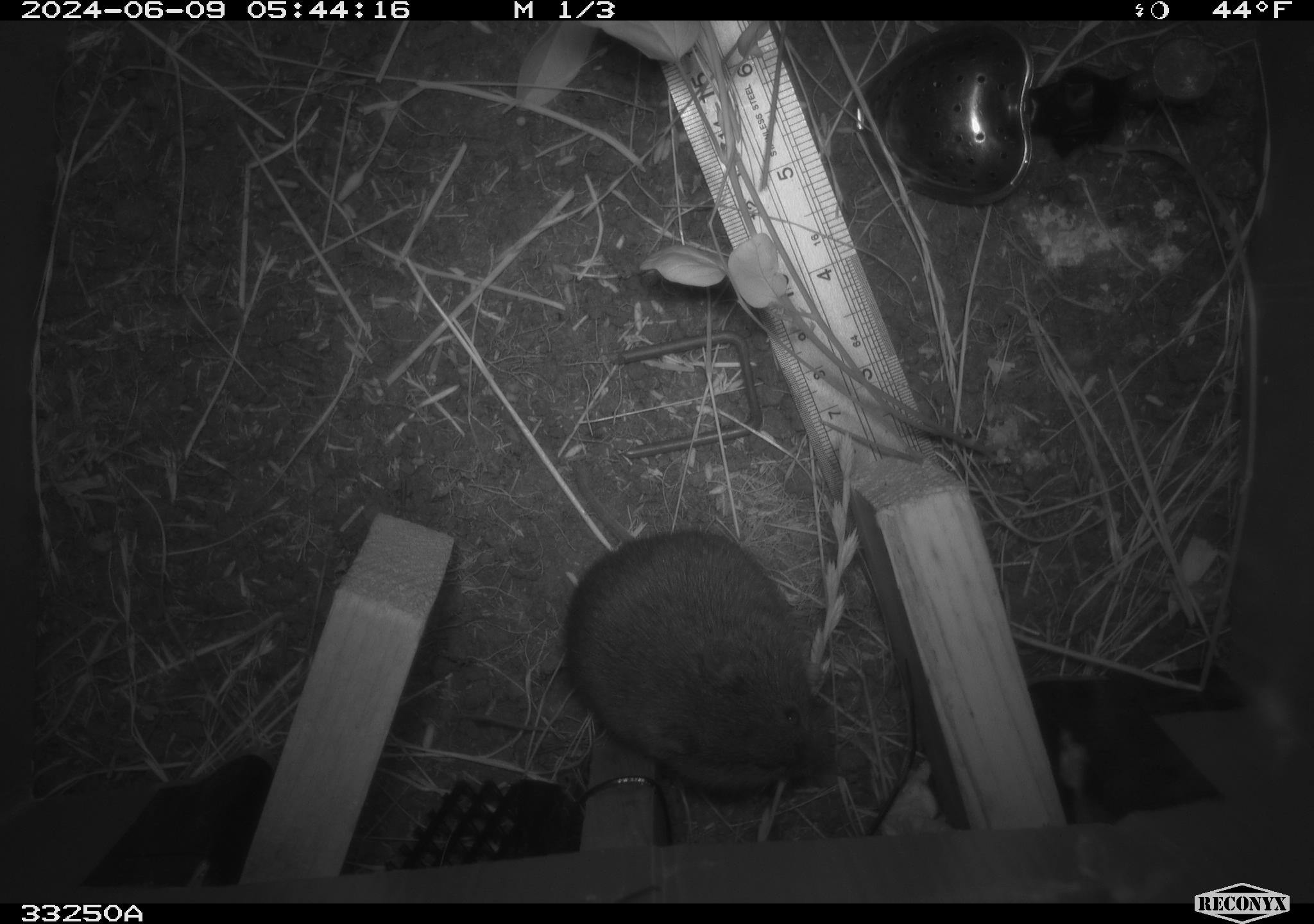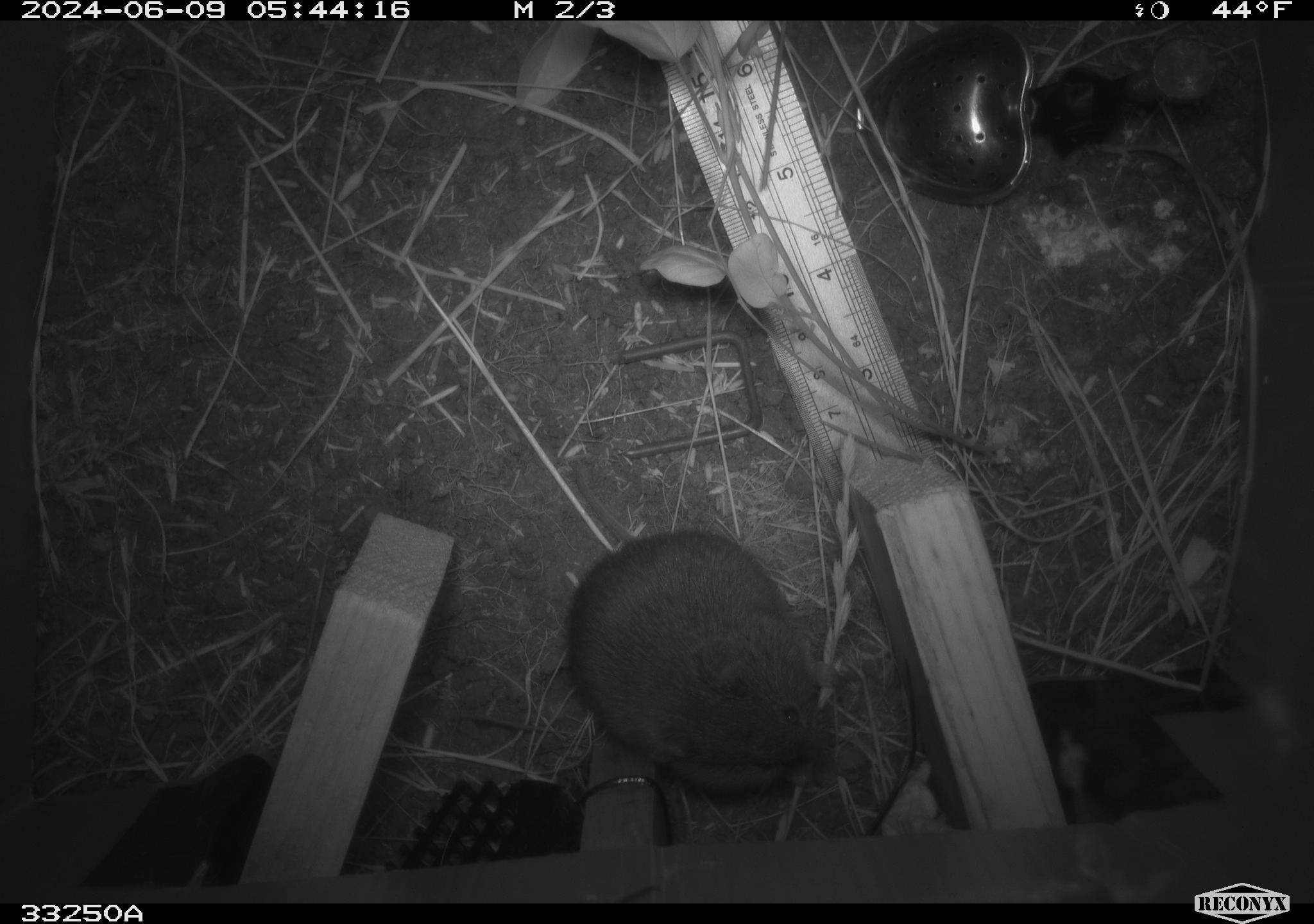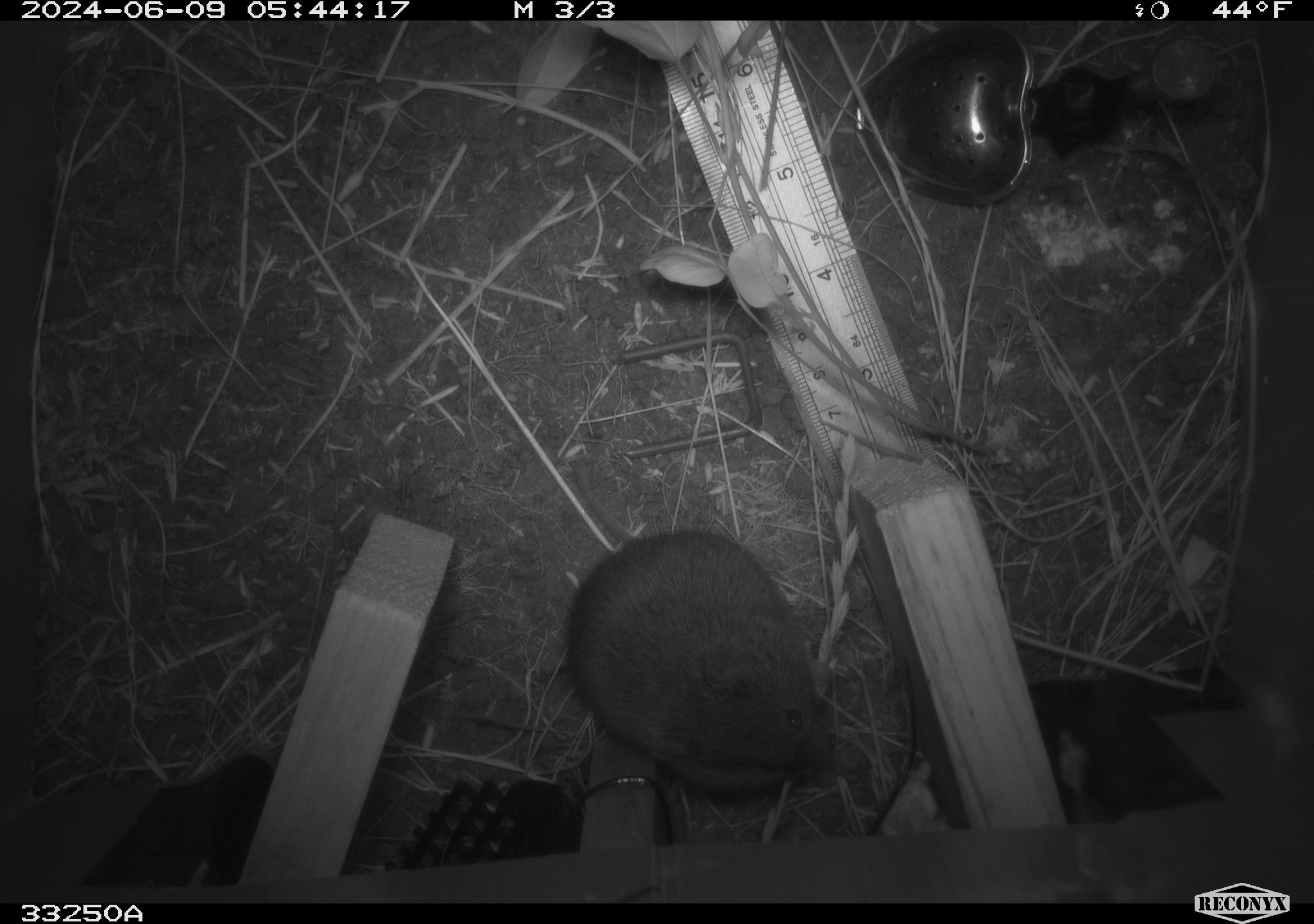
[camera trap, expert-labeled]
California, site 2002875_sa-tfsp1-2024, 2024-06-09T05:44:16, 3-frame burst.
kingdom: Animalia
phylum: Chordata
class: Mammalia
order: Rodentia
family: Cricetidae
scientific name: Arvicolinae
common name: voles, lemmings, and muskrats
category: arvicolinae subfamily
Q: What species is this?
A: Arvicolinae subfamily (voles, lemmings, and muskrats) (Arvicolinae).